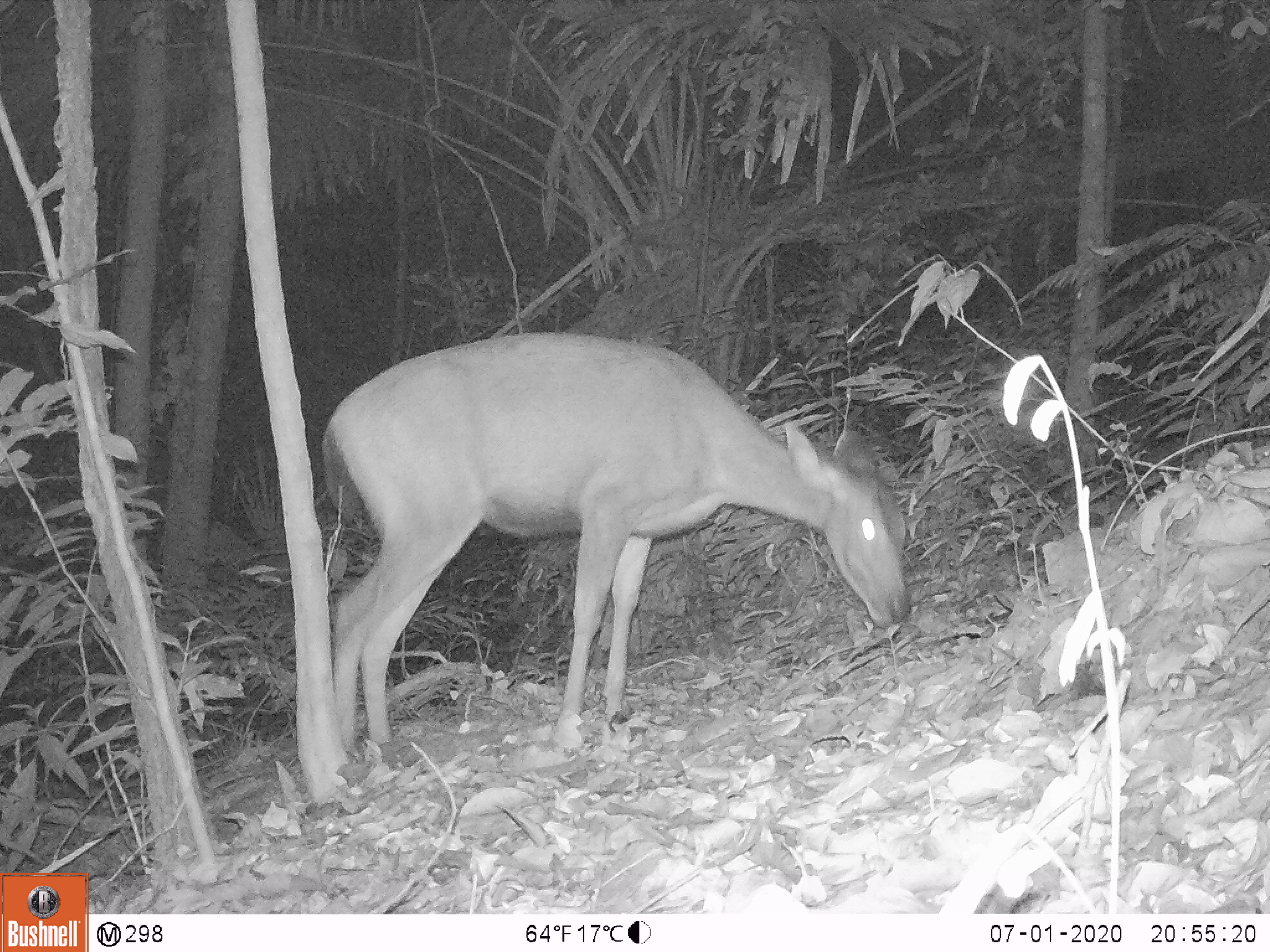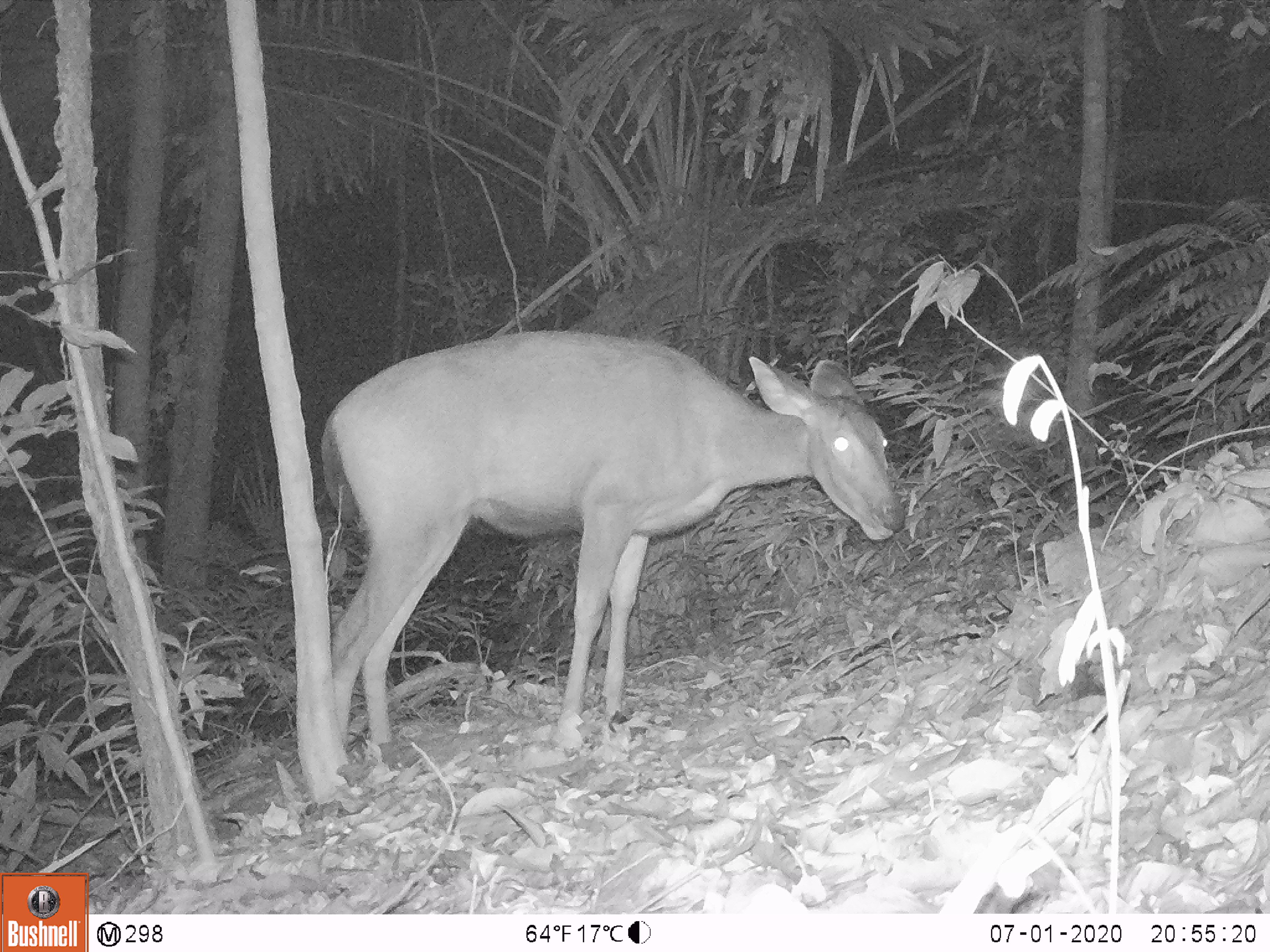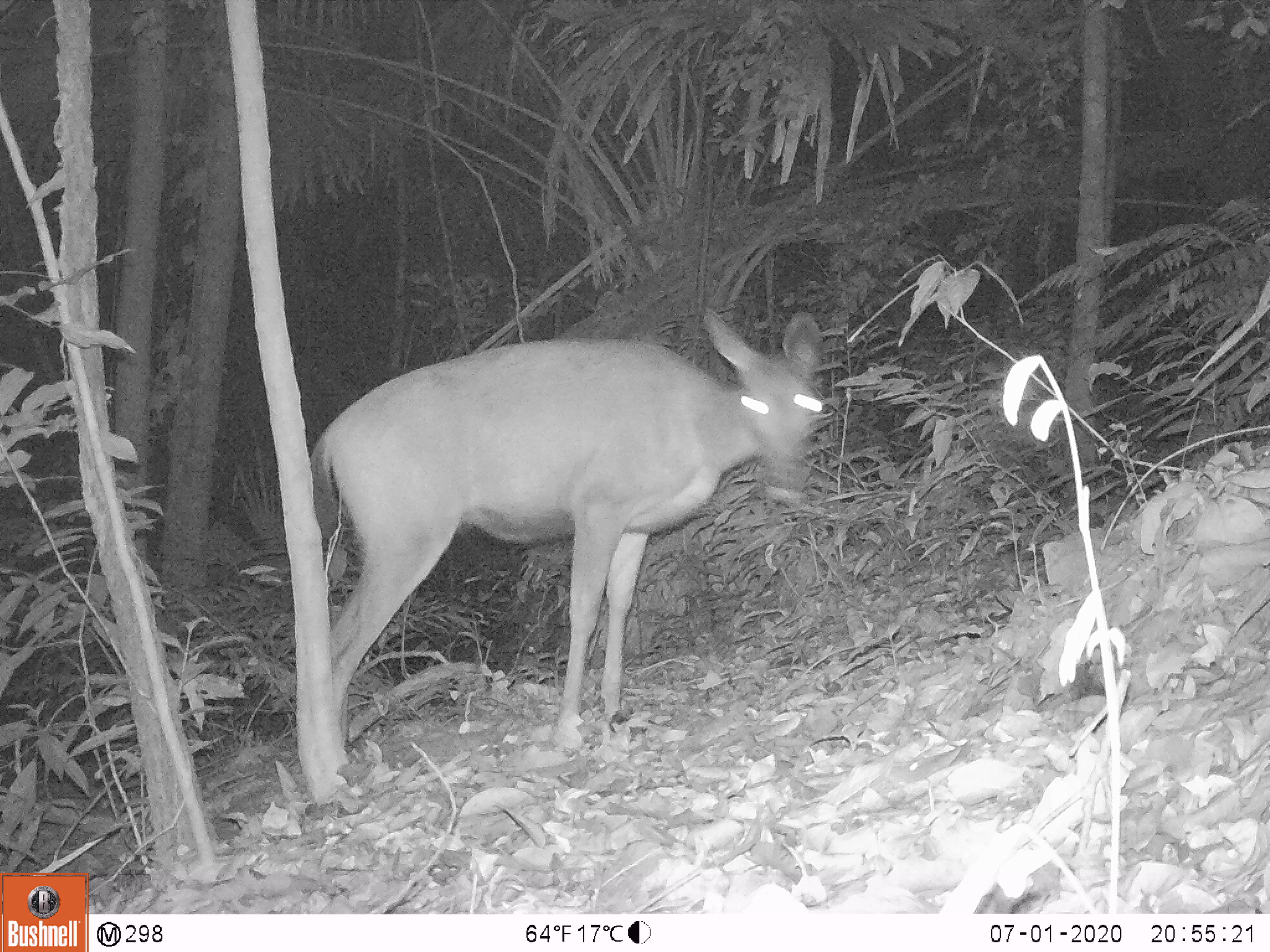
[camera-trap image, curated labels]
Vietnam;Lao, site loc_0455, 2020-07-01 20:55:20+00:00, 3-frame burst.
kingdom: Animalia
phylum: Chordata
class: Mammalia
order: Artiodactyla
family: Cervidae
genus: Rusa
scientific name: Rusa unicolor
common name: sambar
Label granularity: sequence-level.